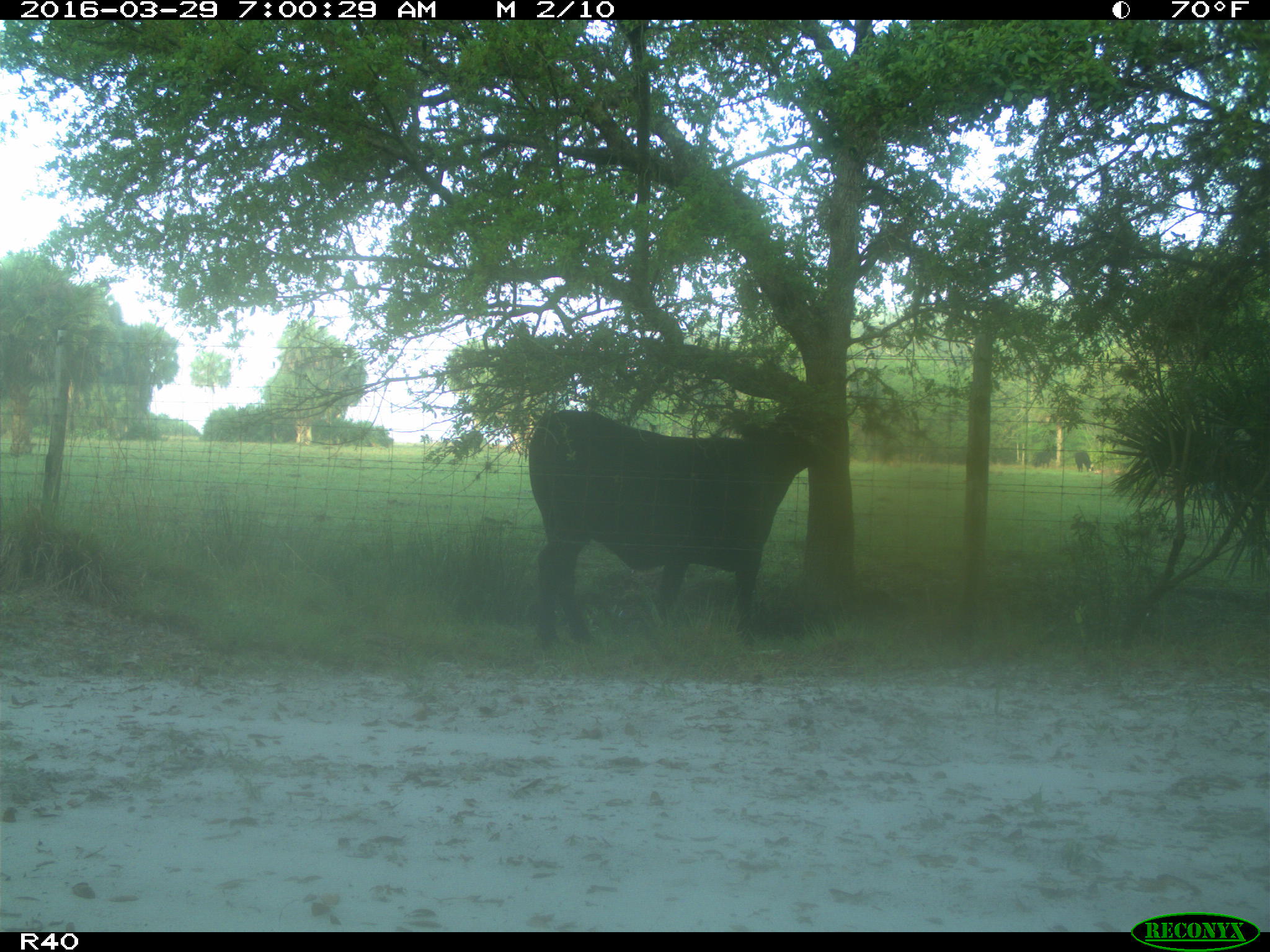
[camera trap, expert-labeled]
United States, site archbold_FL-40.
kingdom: Animalia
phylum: Chordata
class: Mammalia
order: Artiodactyla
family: Bovidae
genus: Bos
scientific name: Bos taurus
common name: domestic cow